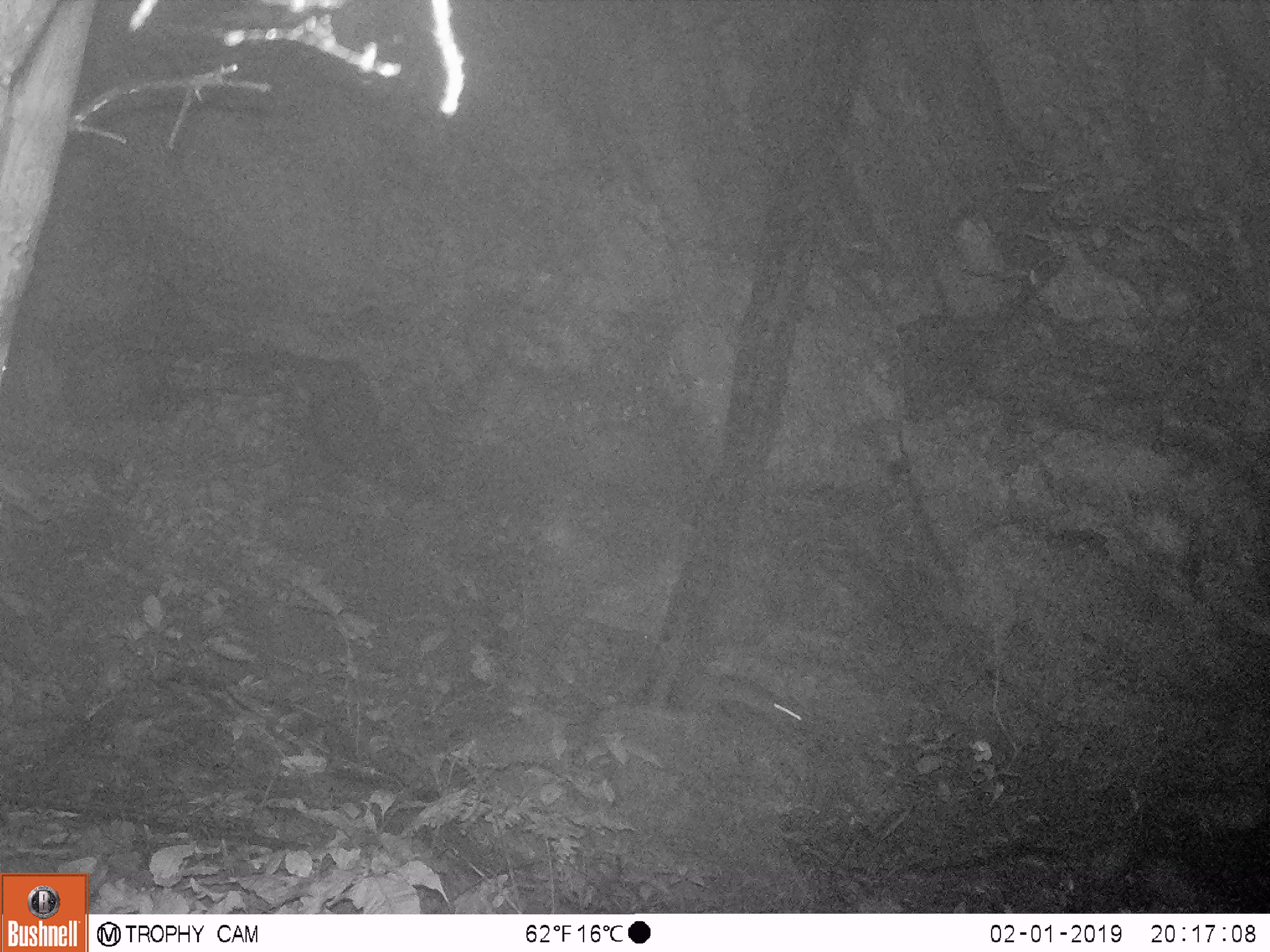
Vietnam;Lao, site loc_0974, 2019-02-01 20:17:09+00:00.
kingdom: Animalia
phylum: Chordata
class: Mammalia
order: Rodentia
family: Muridae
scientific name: Muridae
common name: old-world mice and rats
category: unidentified murid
Unidentified murid (old-world mice and rats) (Muridae). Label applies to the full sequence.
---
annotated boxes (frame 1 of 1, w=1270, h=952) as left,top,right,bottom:
unidentified murid: 691,674,809,730